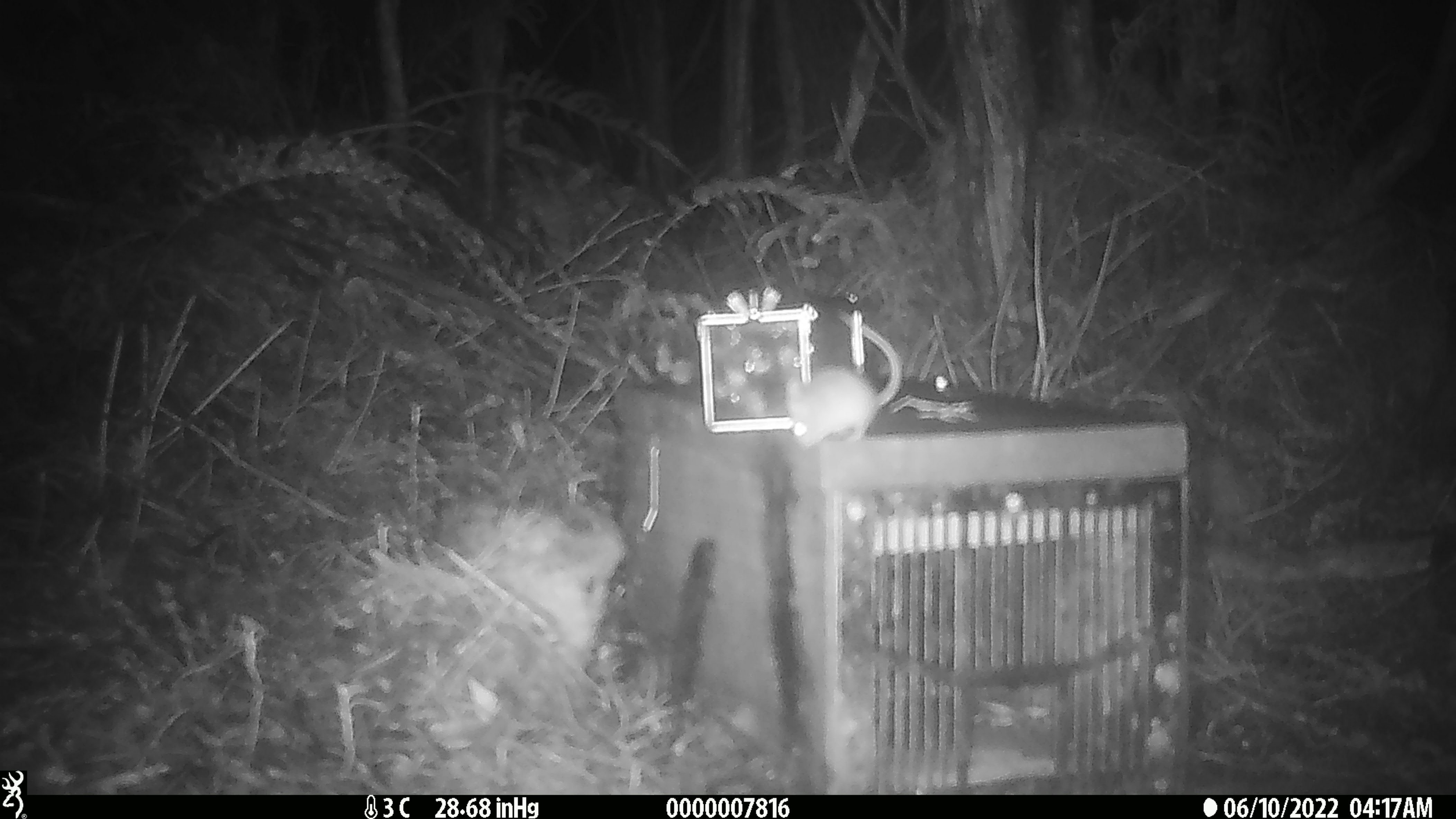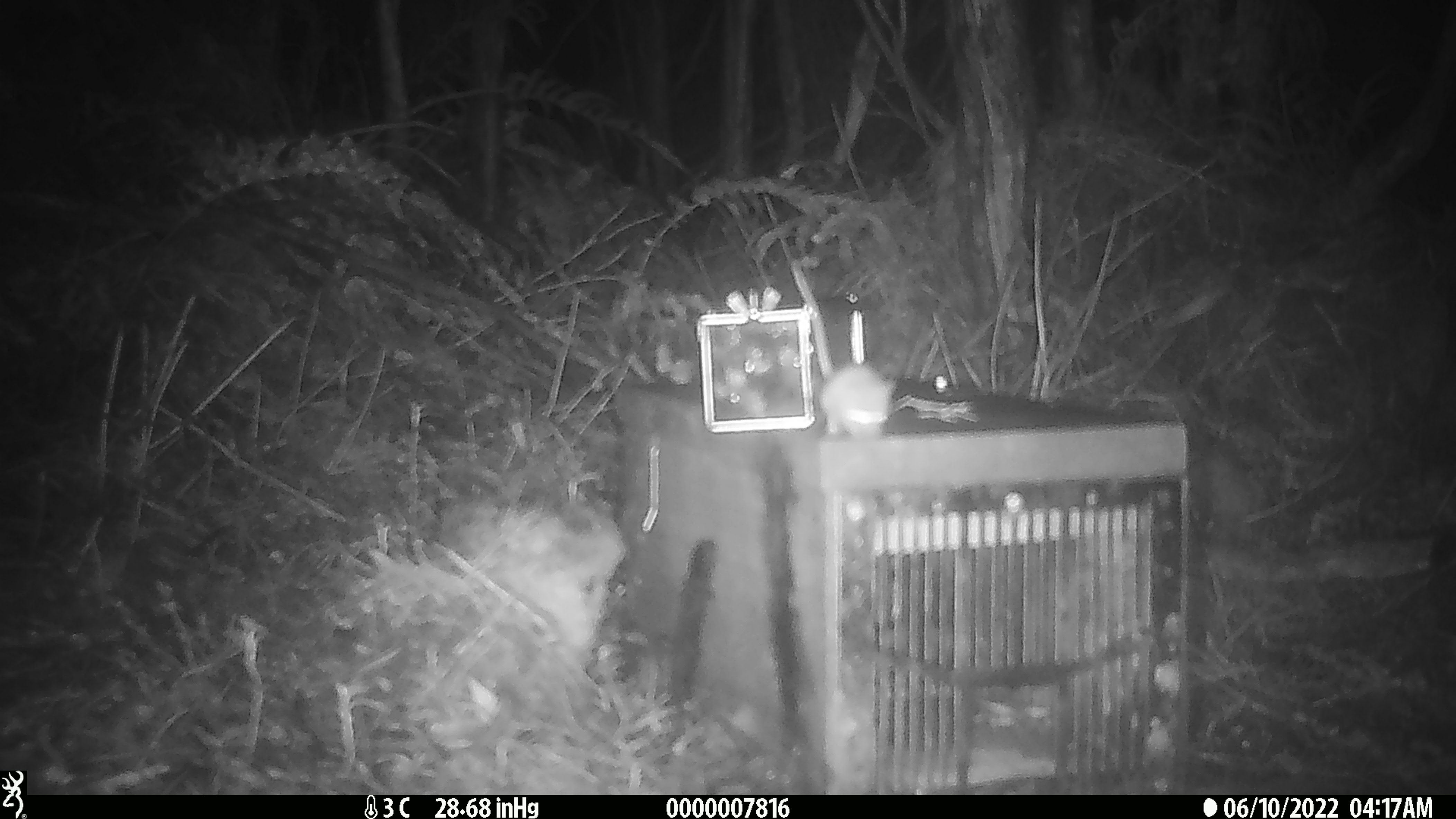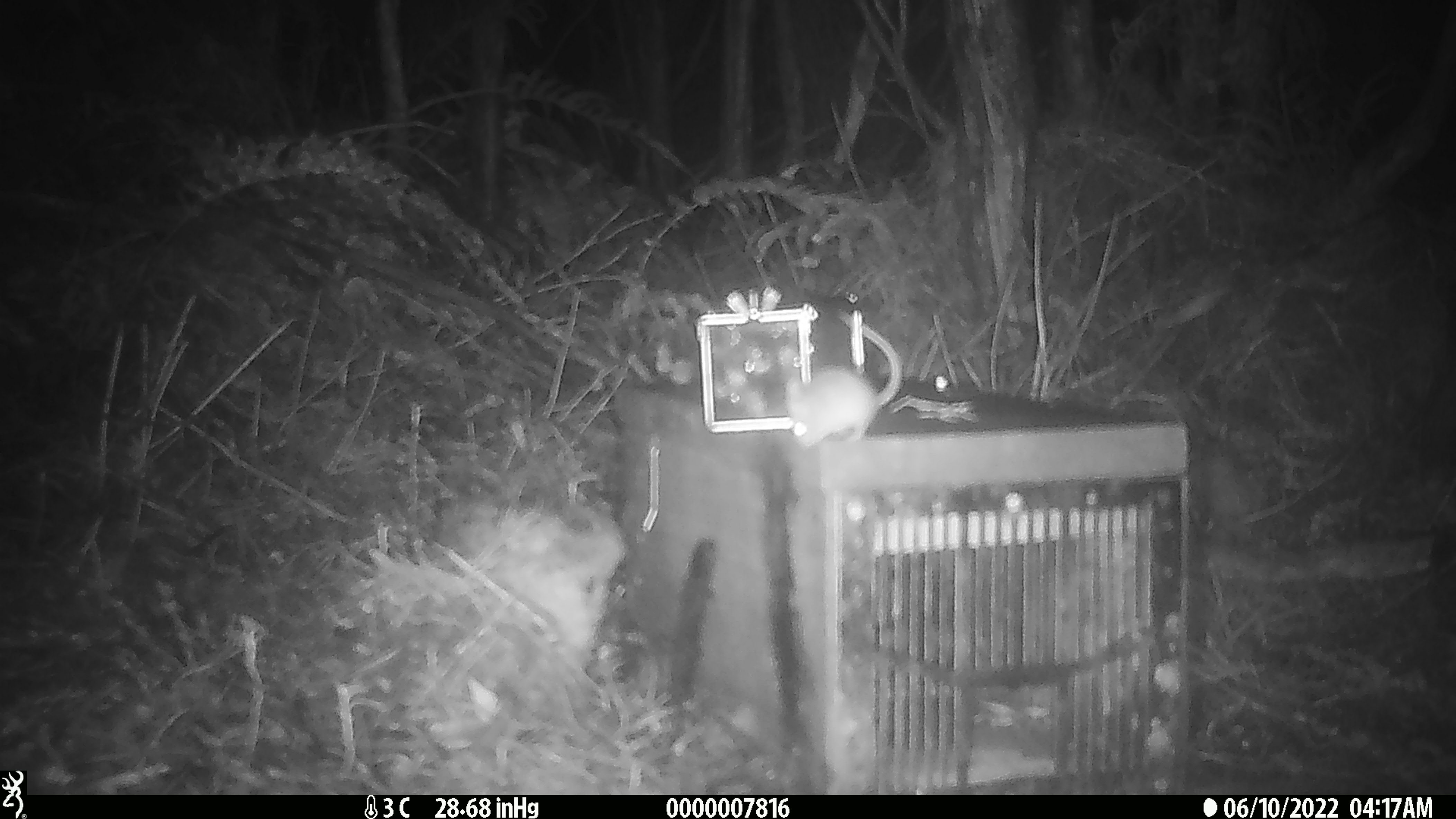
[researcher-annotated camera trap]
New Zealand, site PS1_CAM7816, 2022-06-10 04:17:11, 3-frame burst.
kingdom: Animalia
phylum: Chordata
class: Mammalia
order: Rodentia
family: Muridae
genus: Mus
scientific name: Mus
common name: mouse